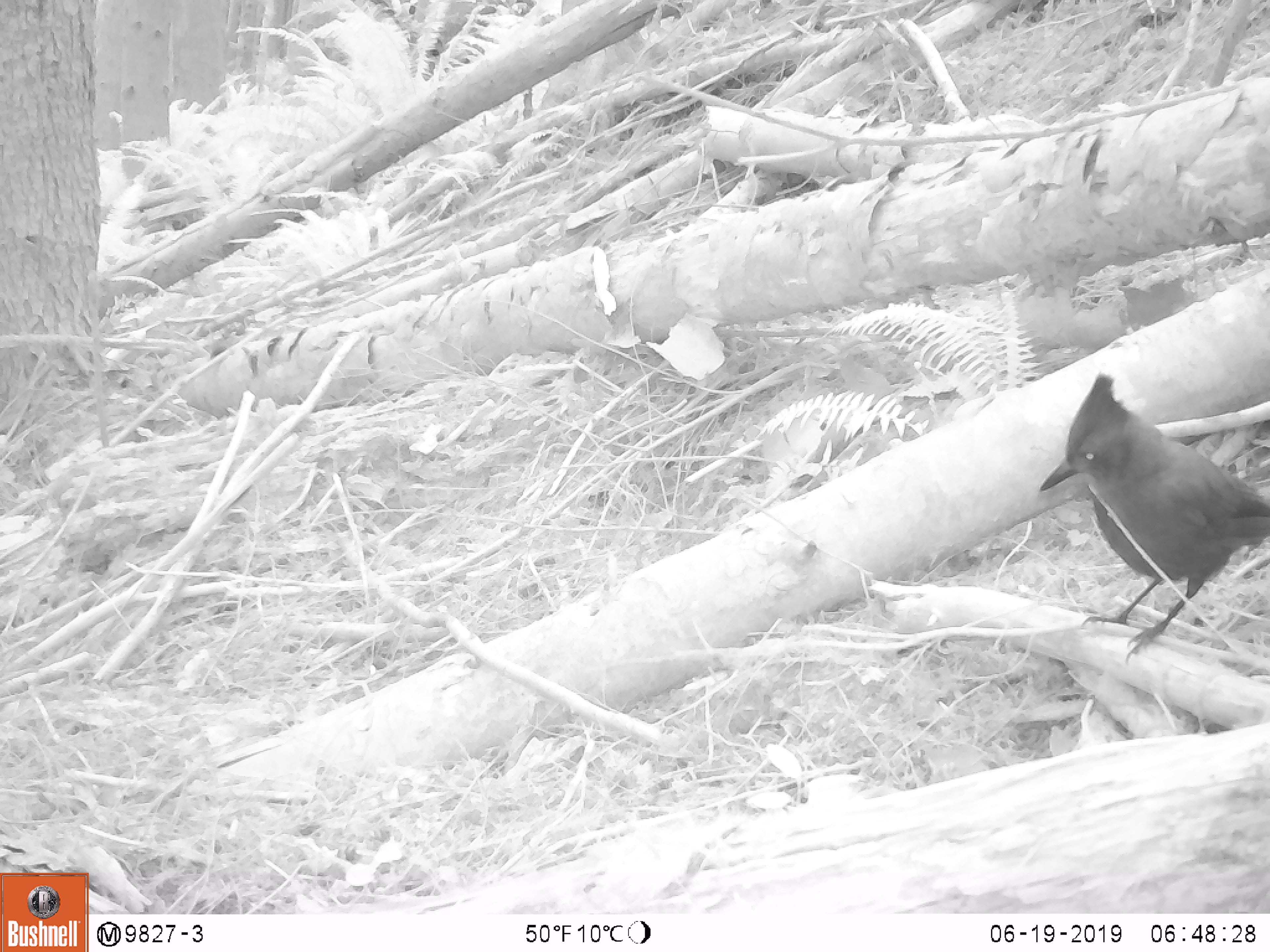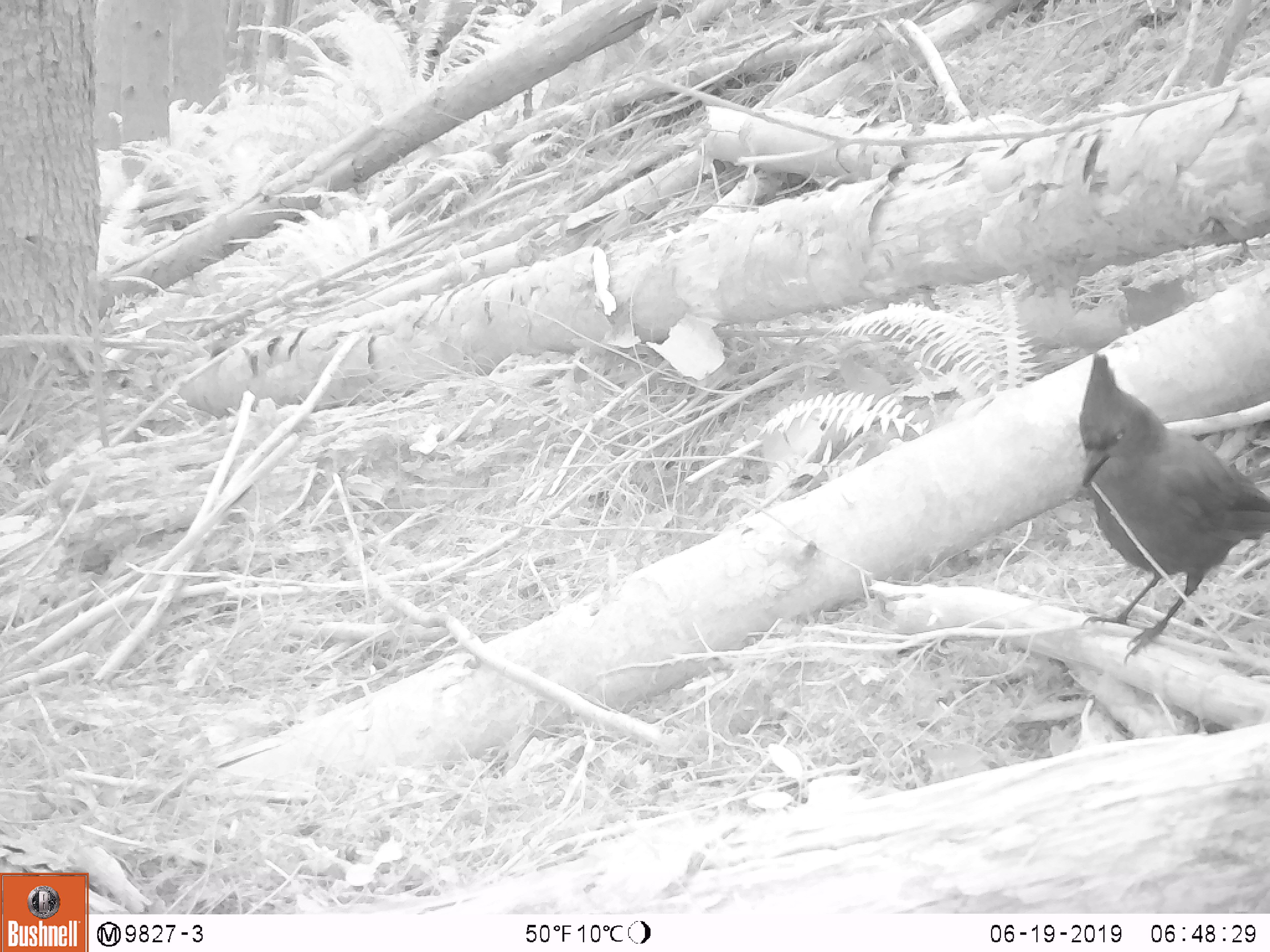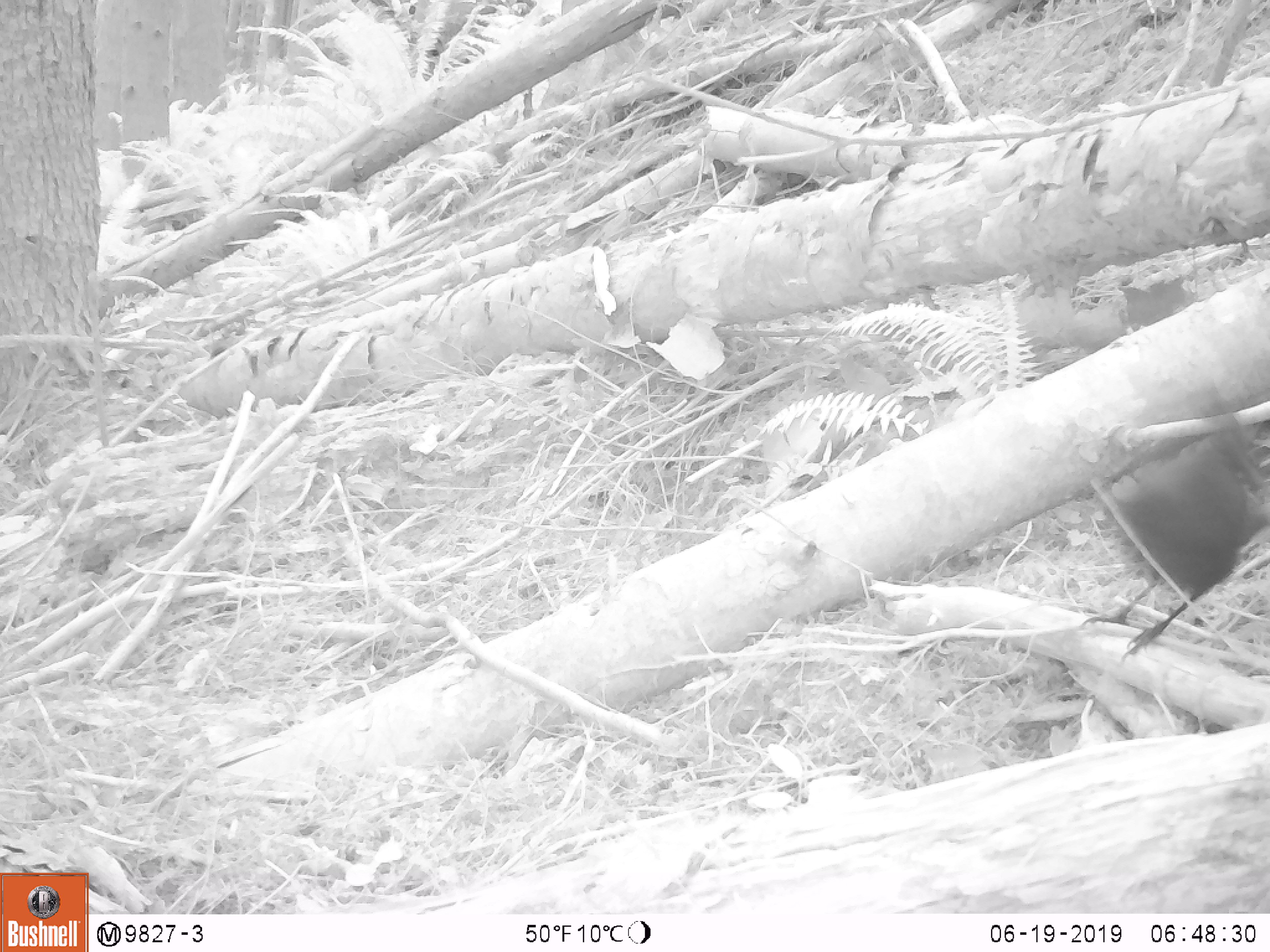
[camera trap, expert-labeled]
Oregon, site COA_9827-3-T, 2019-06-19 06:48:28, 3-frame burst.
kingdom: Animalia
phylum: Chordata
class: Aves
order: Passeriformes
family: Corvidae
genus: Cyanocitta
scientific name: Cyanocitta stelleri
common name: steller's jay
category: stellers jay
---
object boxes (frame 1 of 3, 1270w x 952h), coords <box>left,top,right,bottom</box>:
stellers jay: <box>1030,367,1268,654</box>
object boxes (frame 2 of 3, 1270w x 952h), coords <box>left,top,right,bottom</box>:
stellers jay: <box>1064,348,1265,657</box>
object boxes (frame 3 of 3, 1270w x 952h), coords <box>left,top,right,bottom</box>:
stellers jay: <box>1090,414,1265,649</box>